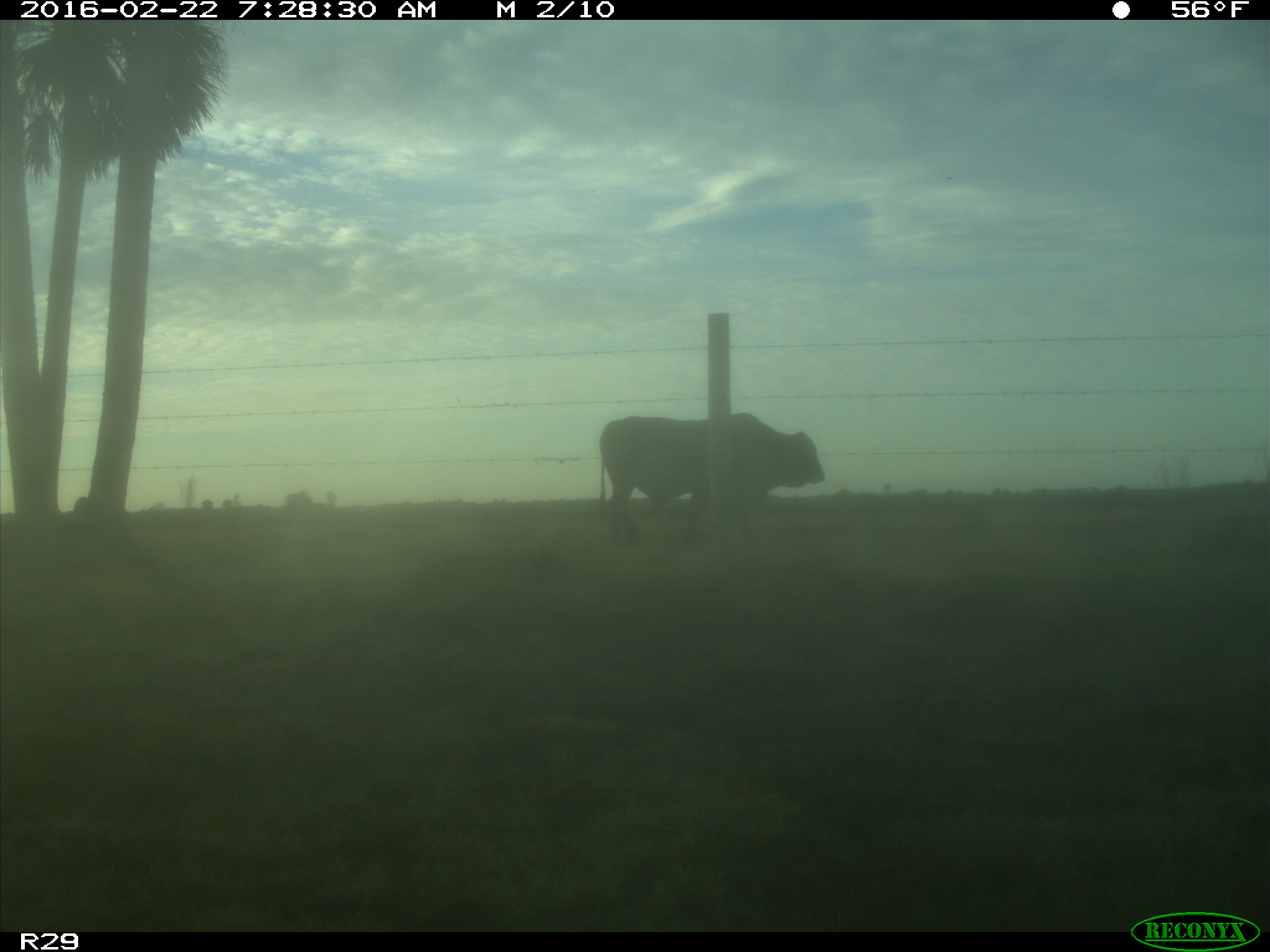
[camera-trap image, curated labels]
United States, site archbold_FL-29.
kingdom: Animalia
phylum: Chordata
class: Mammalia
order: Artiodactyla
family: Bovidae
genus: Bos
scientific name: Bos taurus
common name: domestic cow